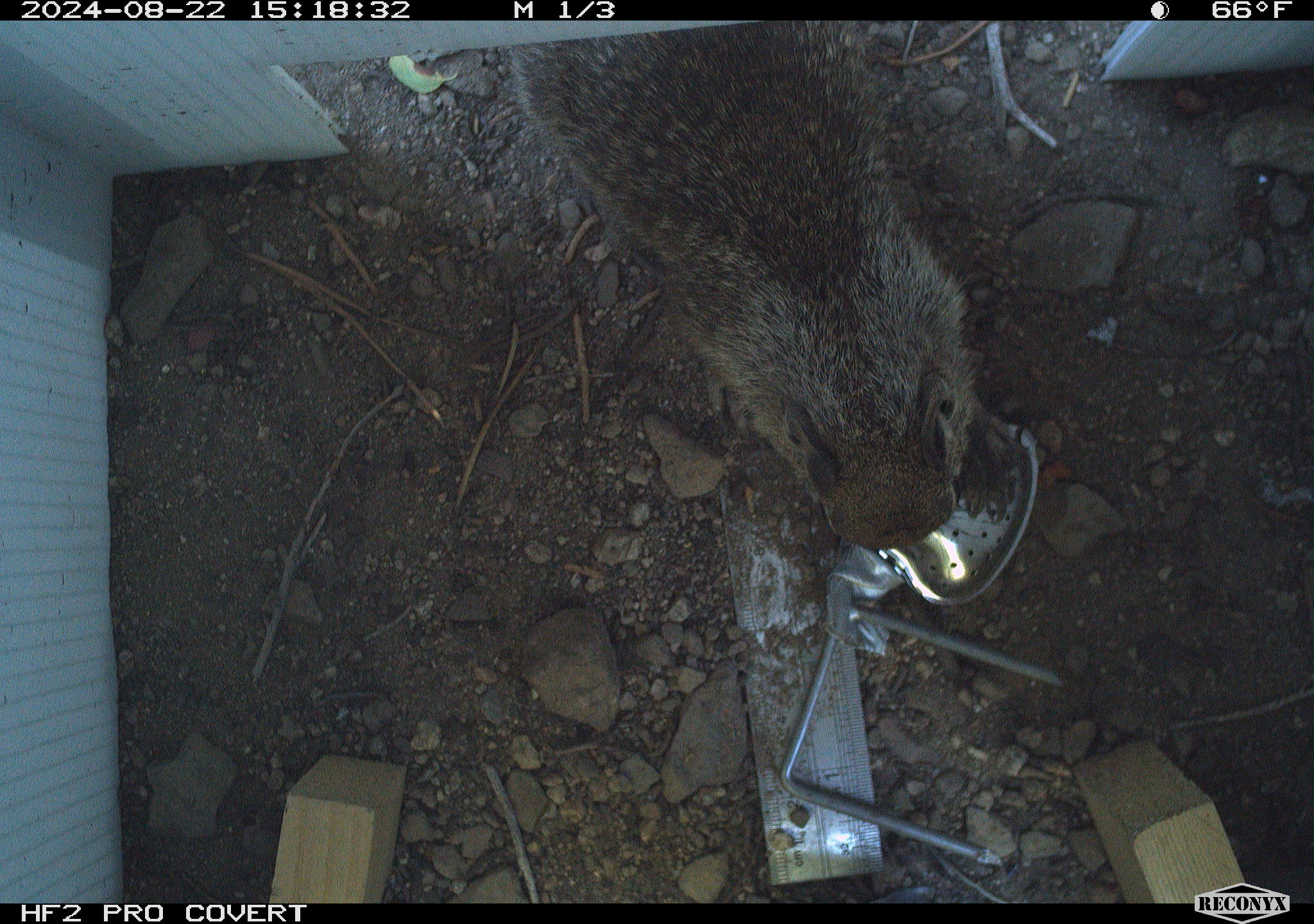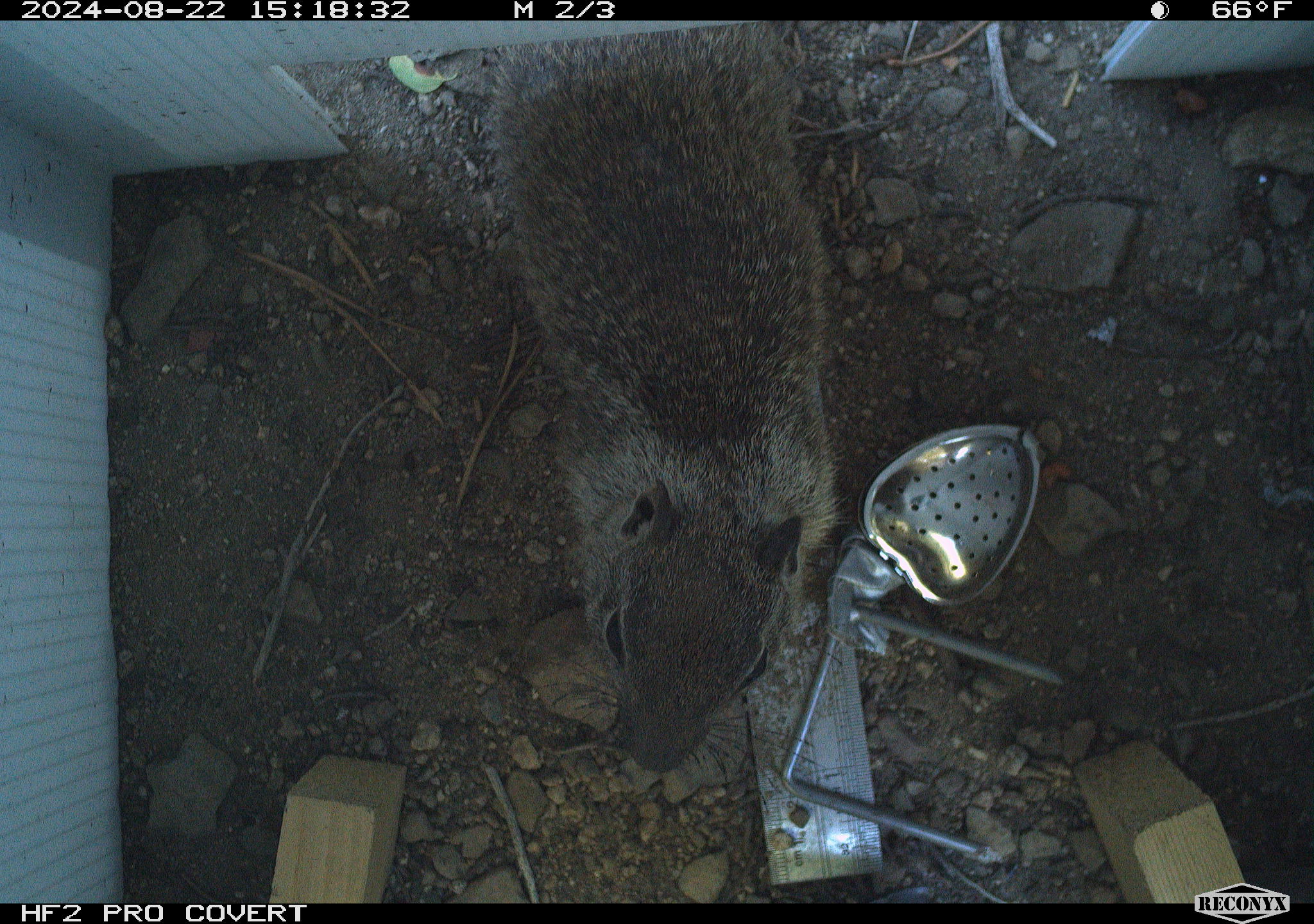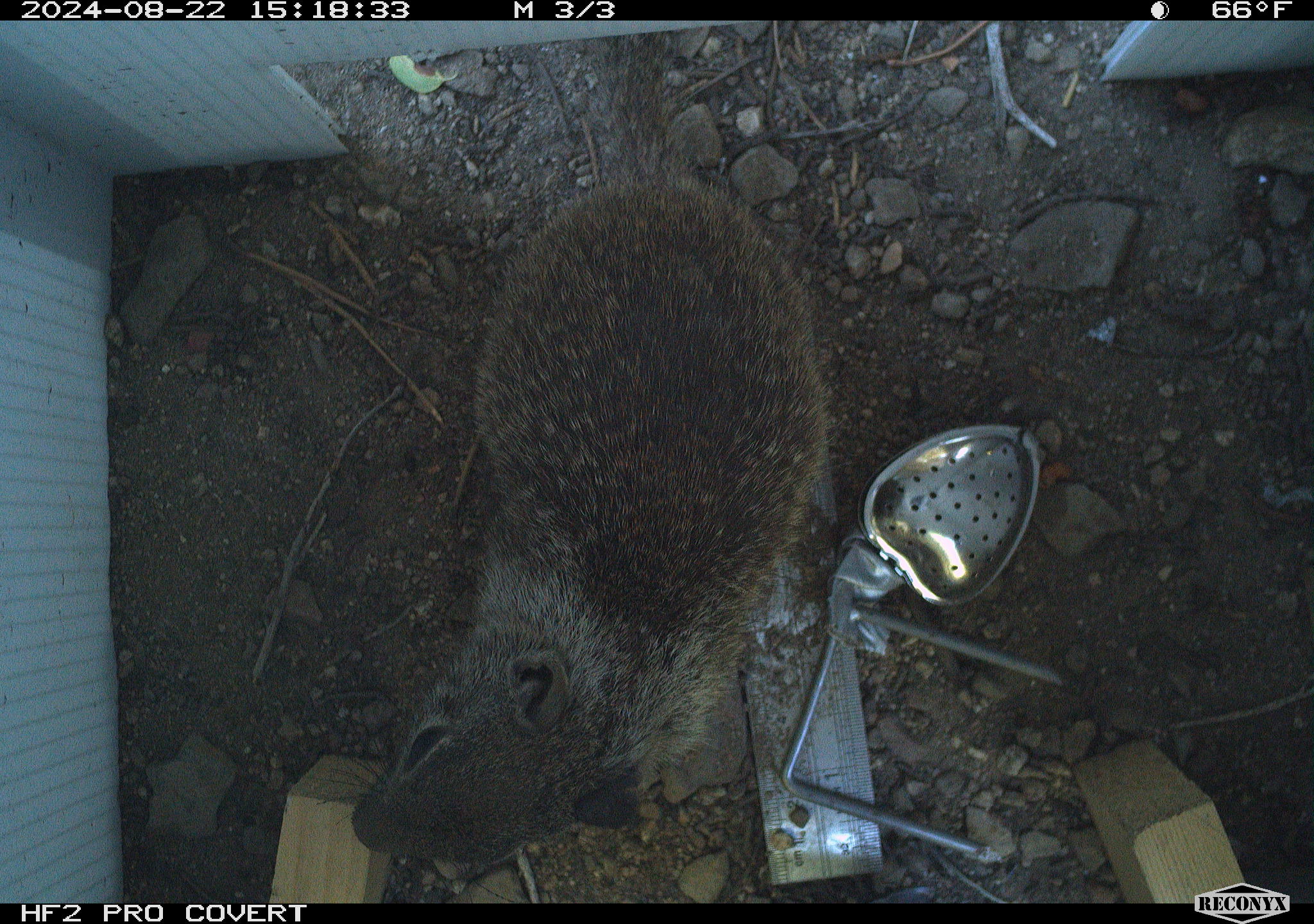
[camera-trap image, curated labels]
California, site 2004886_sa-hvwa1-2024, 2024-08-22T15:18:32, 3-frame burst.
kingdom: Animalia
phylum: Chordata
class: Mammalia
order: Rodentia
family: Sciuridae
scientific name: Sciuridae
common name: squirrels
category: sciuridae family